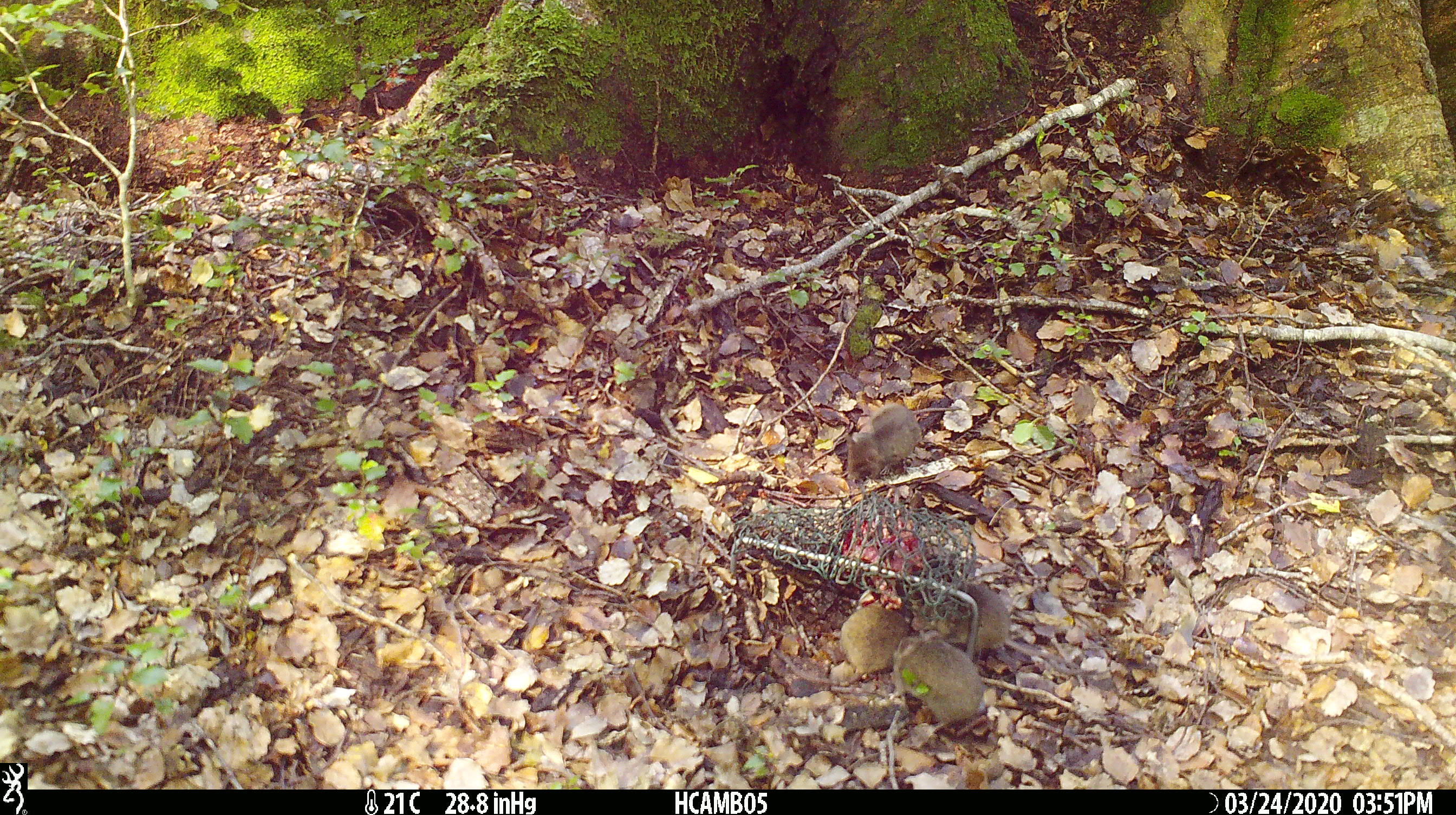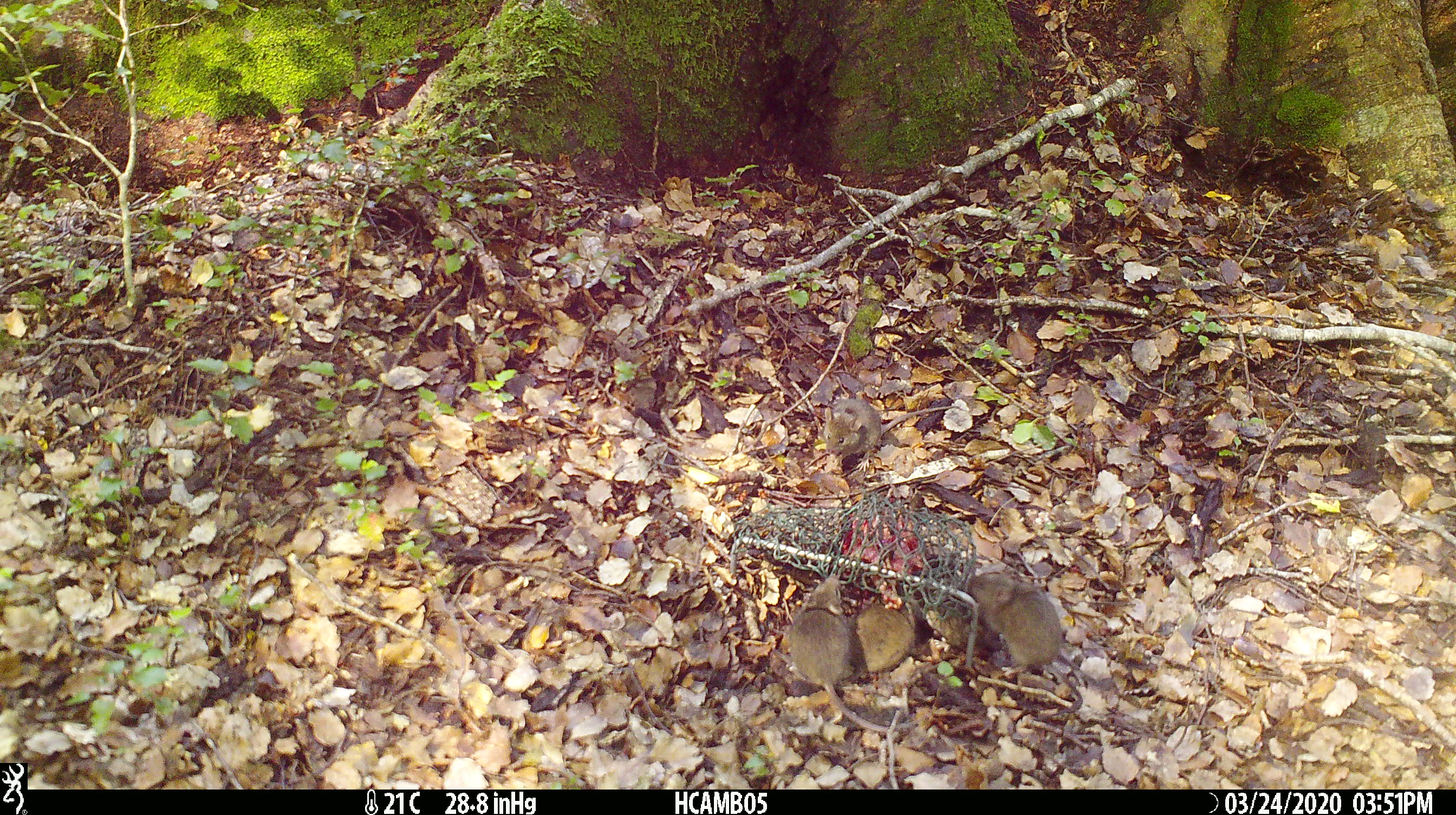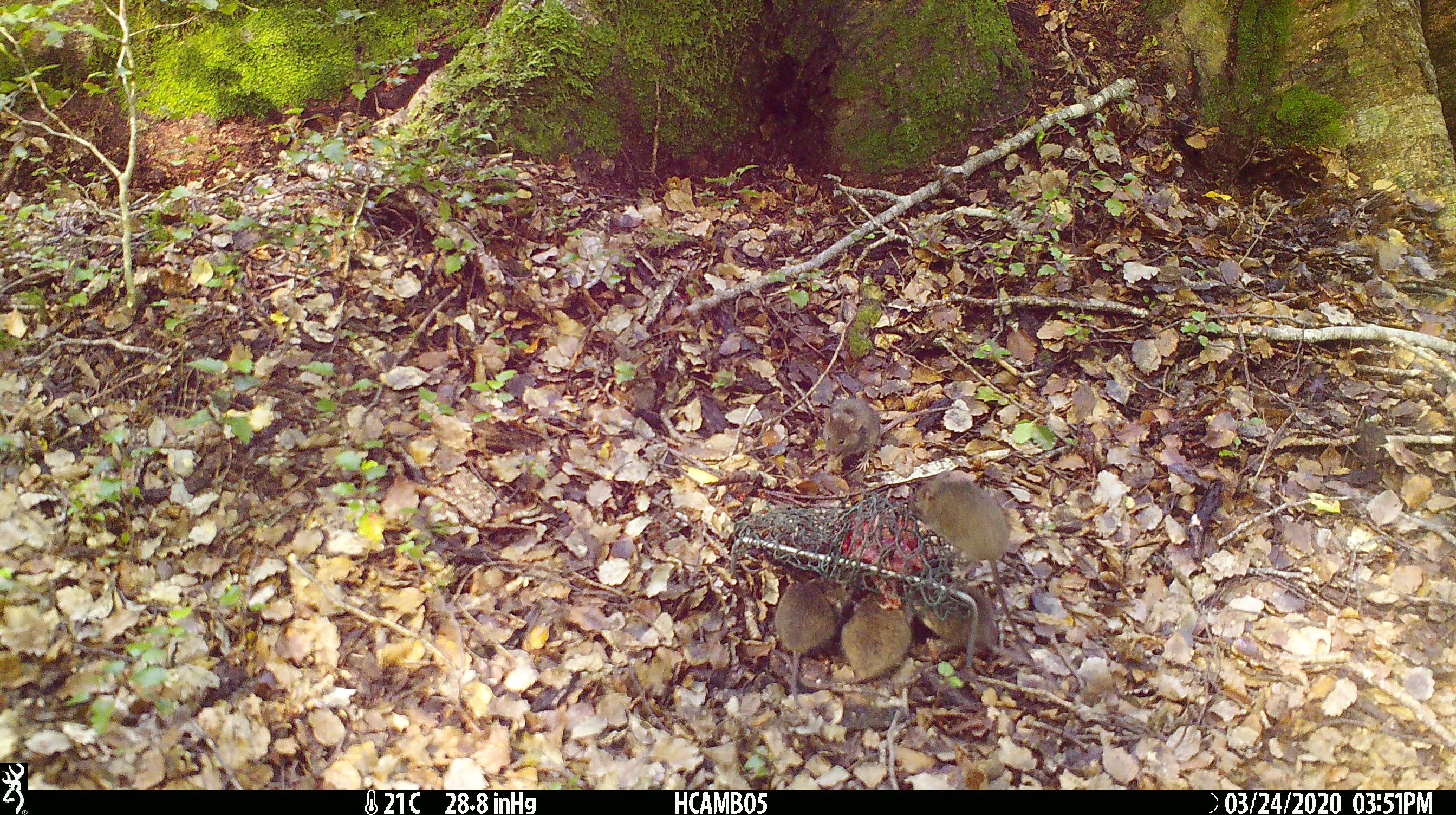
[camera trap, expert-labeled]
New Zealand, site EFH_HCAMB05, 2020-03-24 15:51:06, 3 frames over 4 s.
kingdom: Animalia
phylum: Chordata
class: Mammalia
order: Rodentia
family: Muridae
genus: Mus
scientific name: Mus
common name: mouse